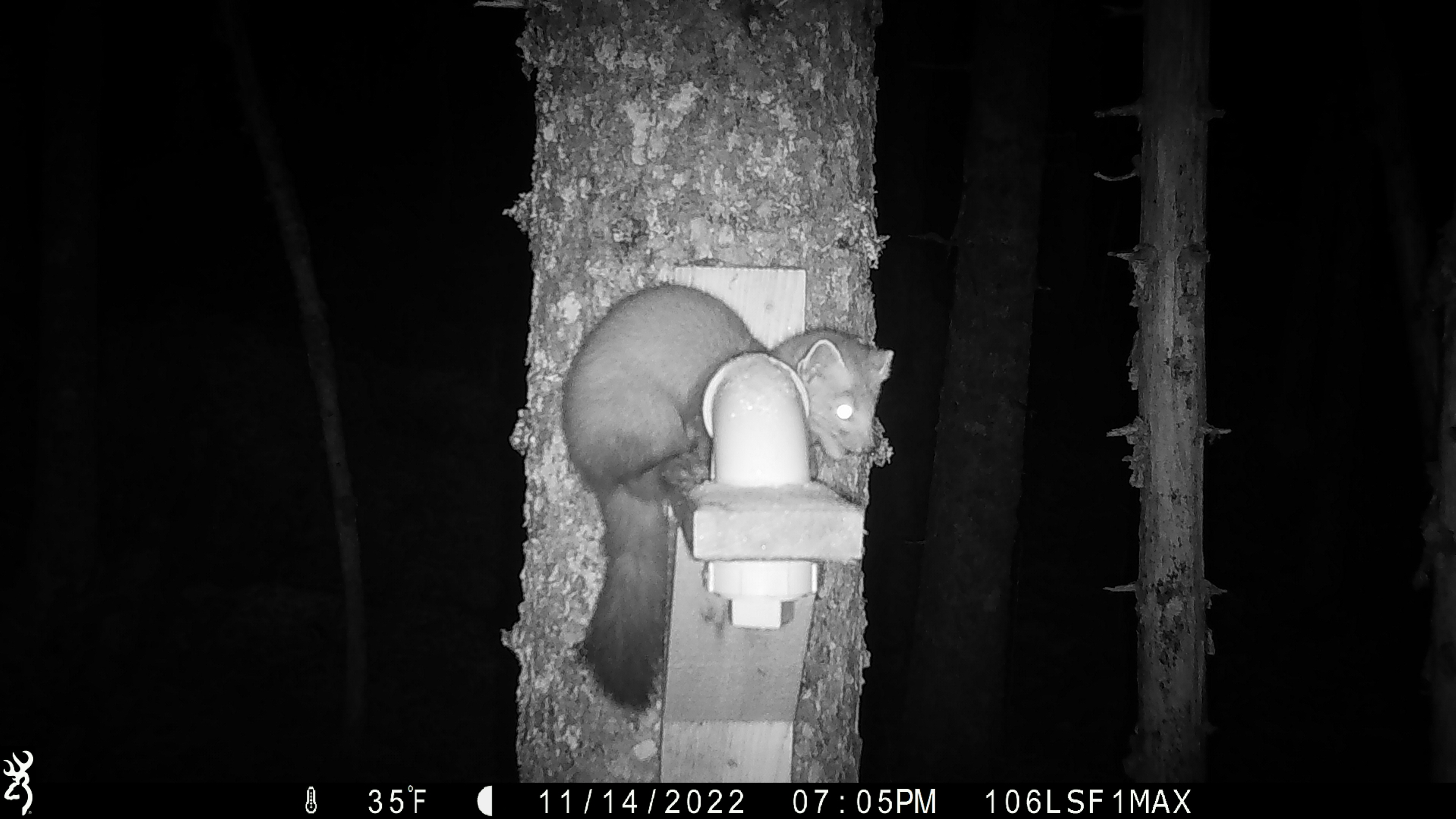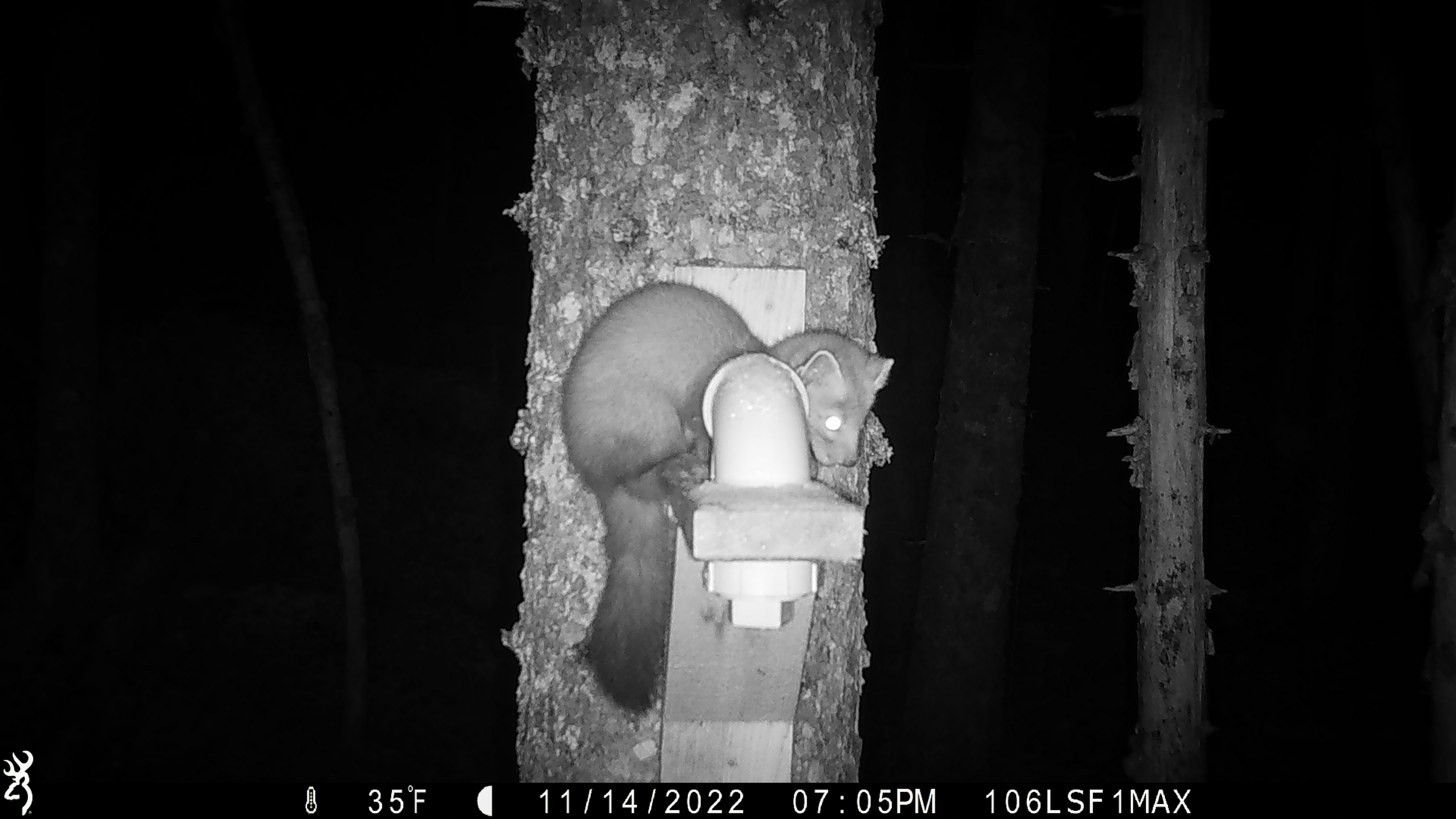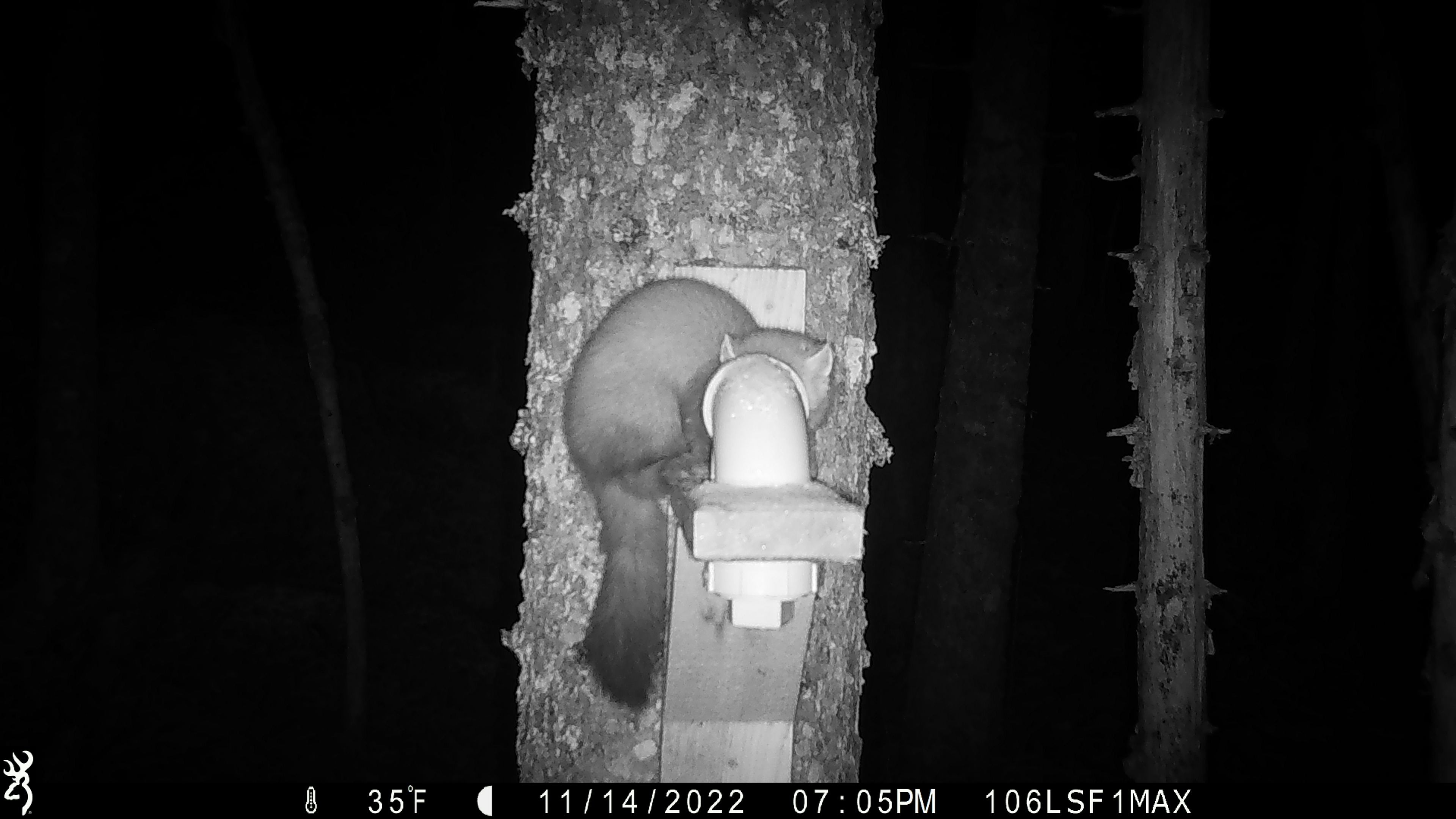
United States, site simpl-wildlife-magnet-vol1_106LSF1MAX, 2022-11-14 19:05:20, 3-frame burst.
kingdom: Animalia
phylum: Chordata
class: Mammalia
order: Carnivora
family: Mustelidae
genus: Martes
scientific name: Martes americana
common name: american marten